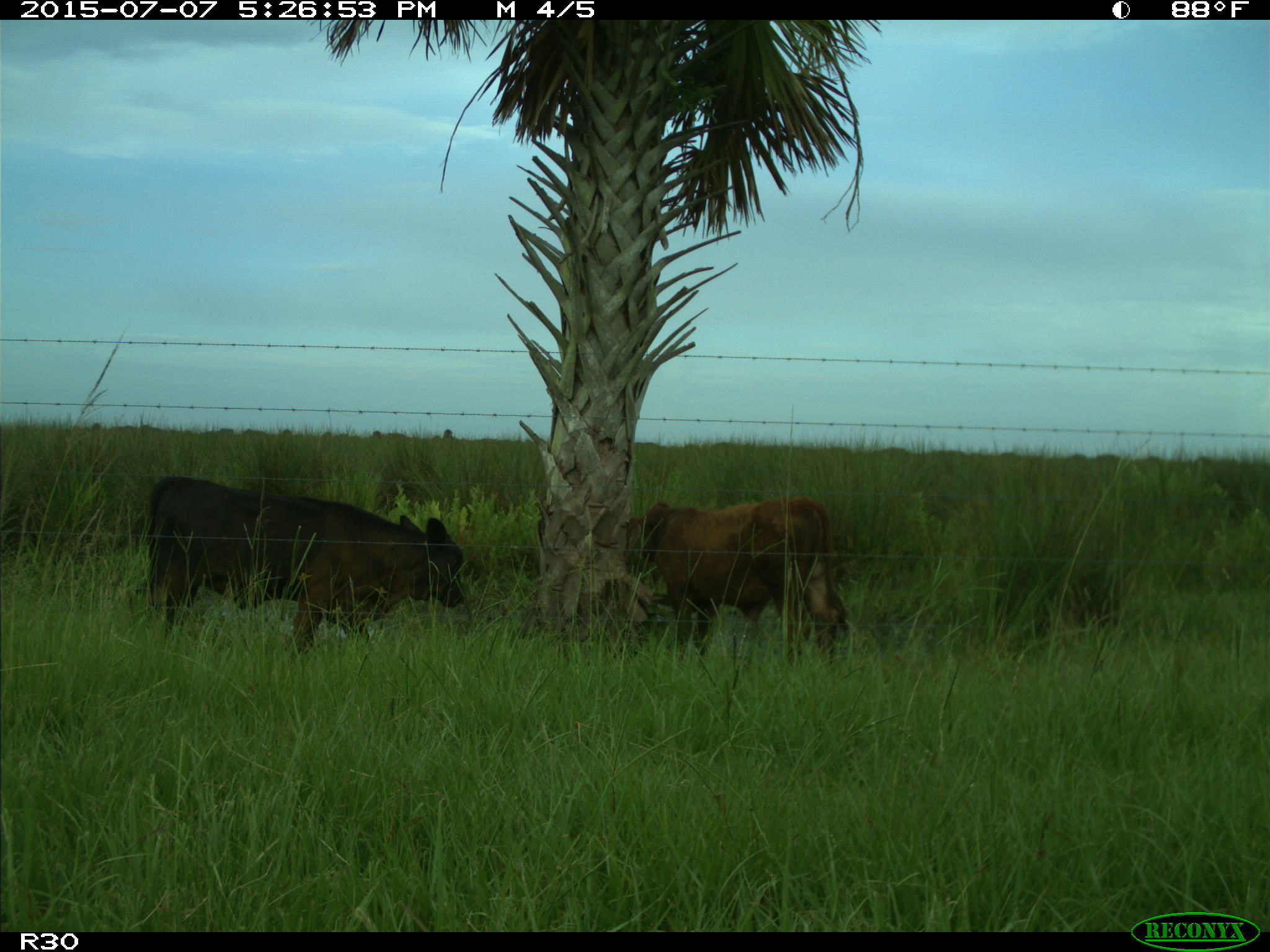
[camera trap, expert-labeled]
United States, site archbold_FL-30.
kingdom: Animalia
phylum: Chordata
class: Mammalia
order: Artiodactyla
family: Bovidae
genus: Bos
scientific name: Bos taurus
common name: domestic cow